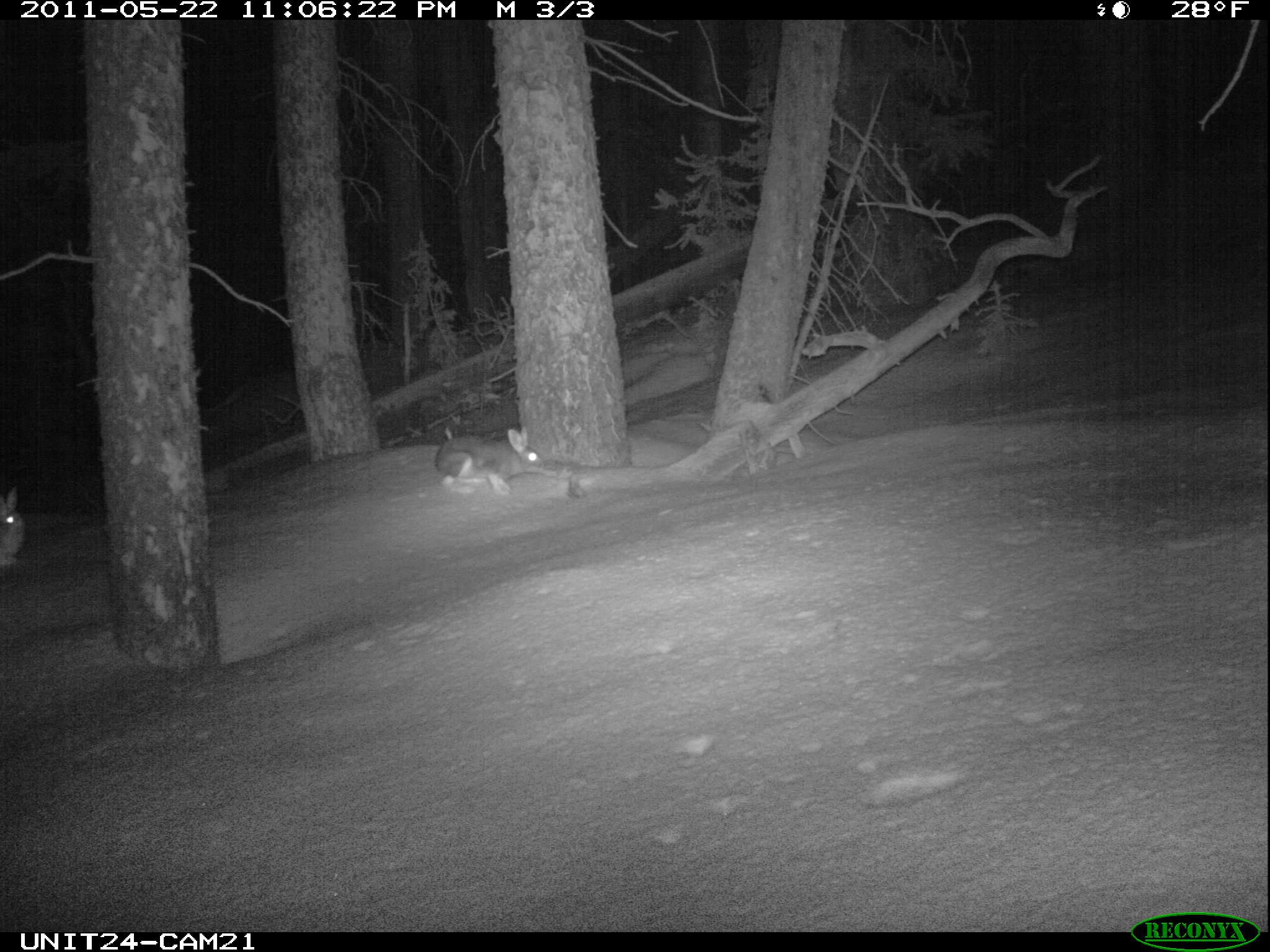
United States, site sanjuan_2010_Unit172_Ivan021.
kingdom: Animalia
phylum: Chordata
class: Mammalia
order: Lagomorpha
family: Leporidae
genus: Lepus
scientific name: Lepus americanus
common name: snowshoe hare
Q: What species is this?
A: Lepus americanus (snowshoe hare).